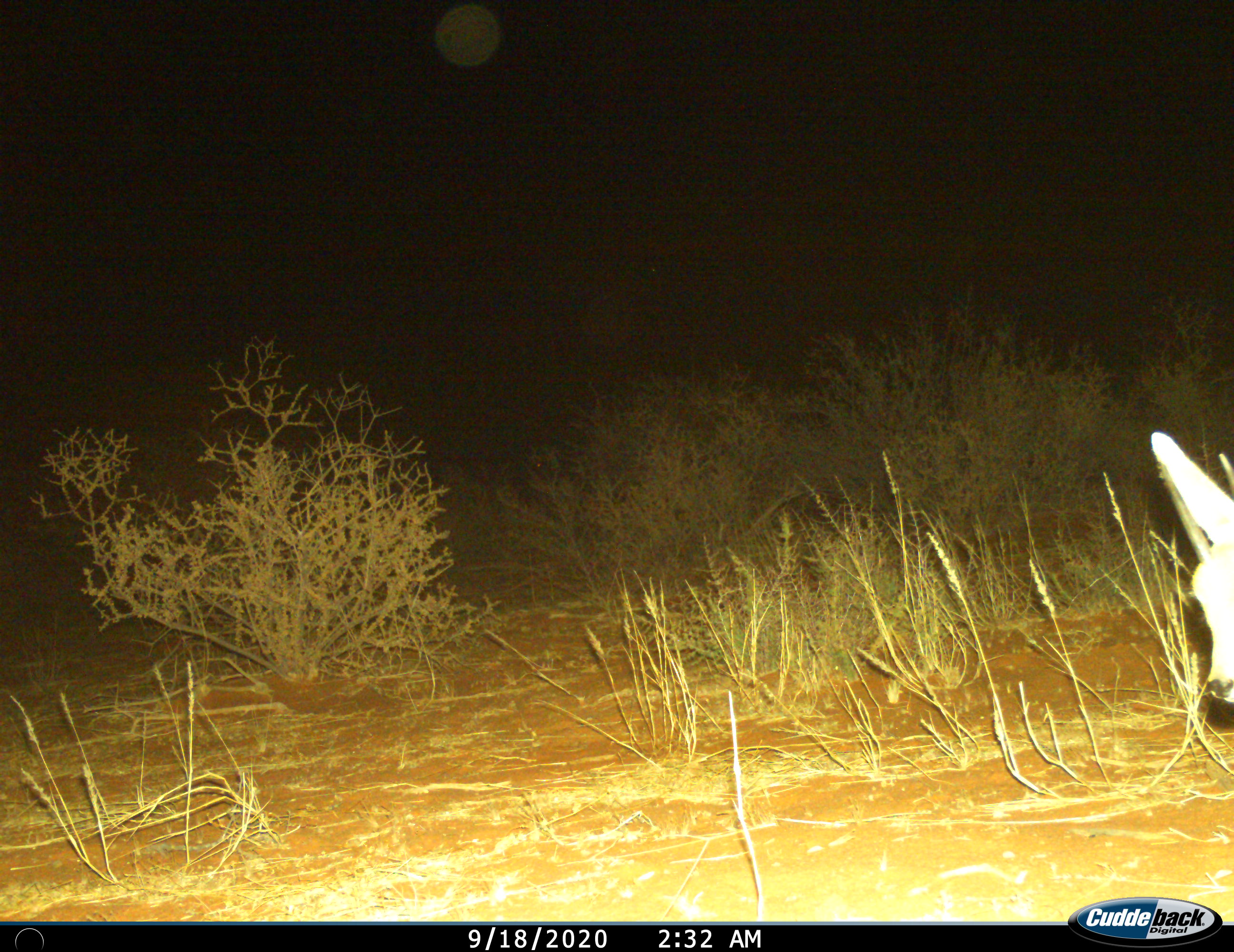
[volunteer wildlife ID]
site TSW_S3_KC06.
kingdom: Animalia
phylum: Chordata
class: Mammalia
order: Artiodactyla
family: Bovidae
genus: Sylvicapra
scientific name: Sylvicapra grimmia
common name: common duiker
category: duikercommongrey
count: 1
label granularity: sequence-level